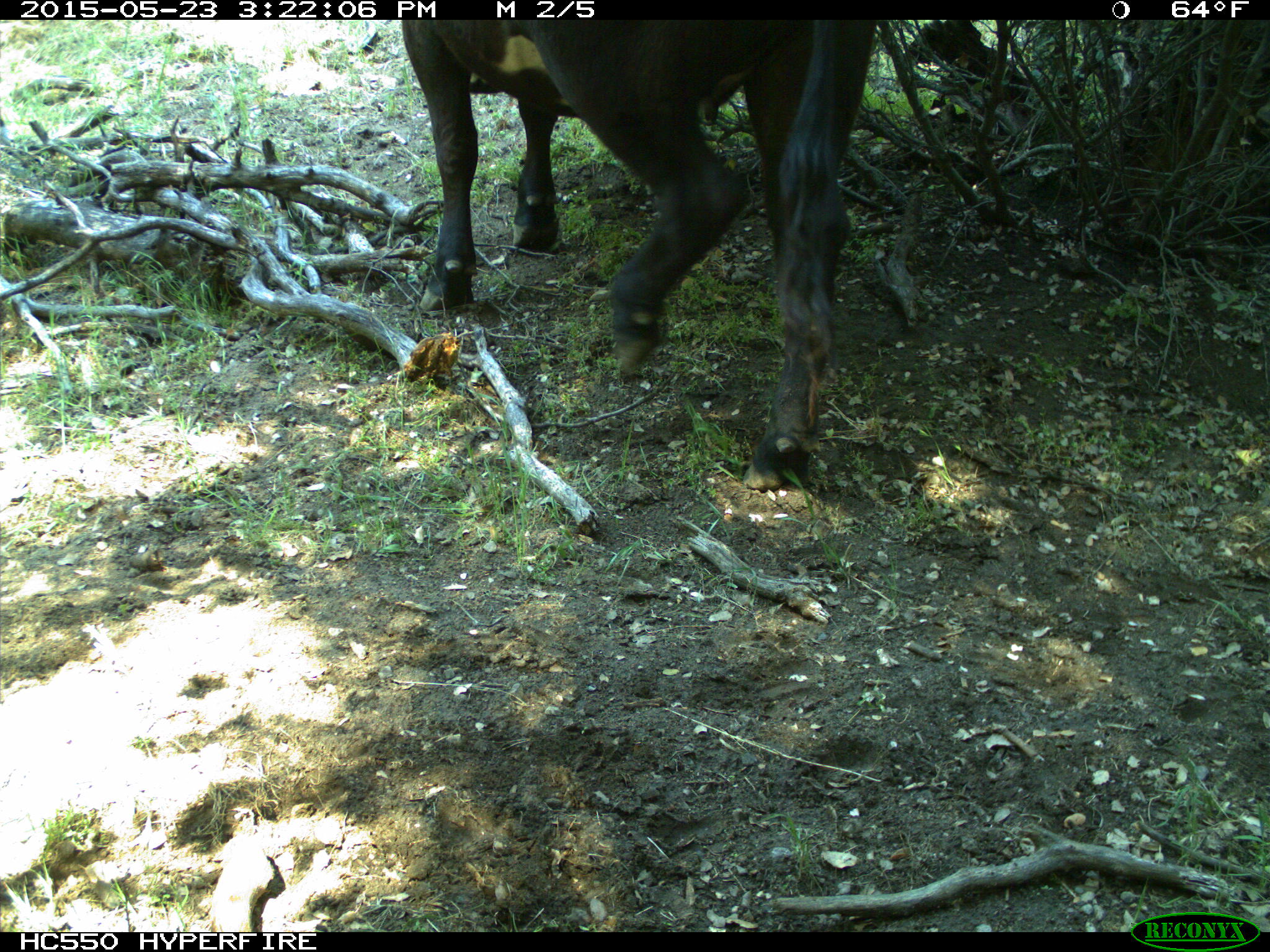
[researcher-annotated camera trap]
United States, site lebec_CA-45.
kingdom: Animalia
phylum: Chordata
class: Mammalia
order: Artiodactyla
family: Bovidae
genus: Bos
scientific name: Bos taurus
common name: domestic cow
Bos taurus (domestic cow).